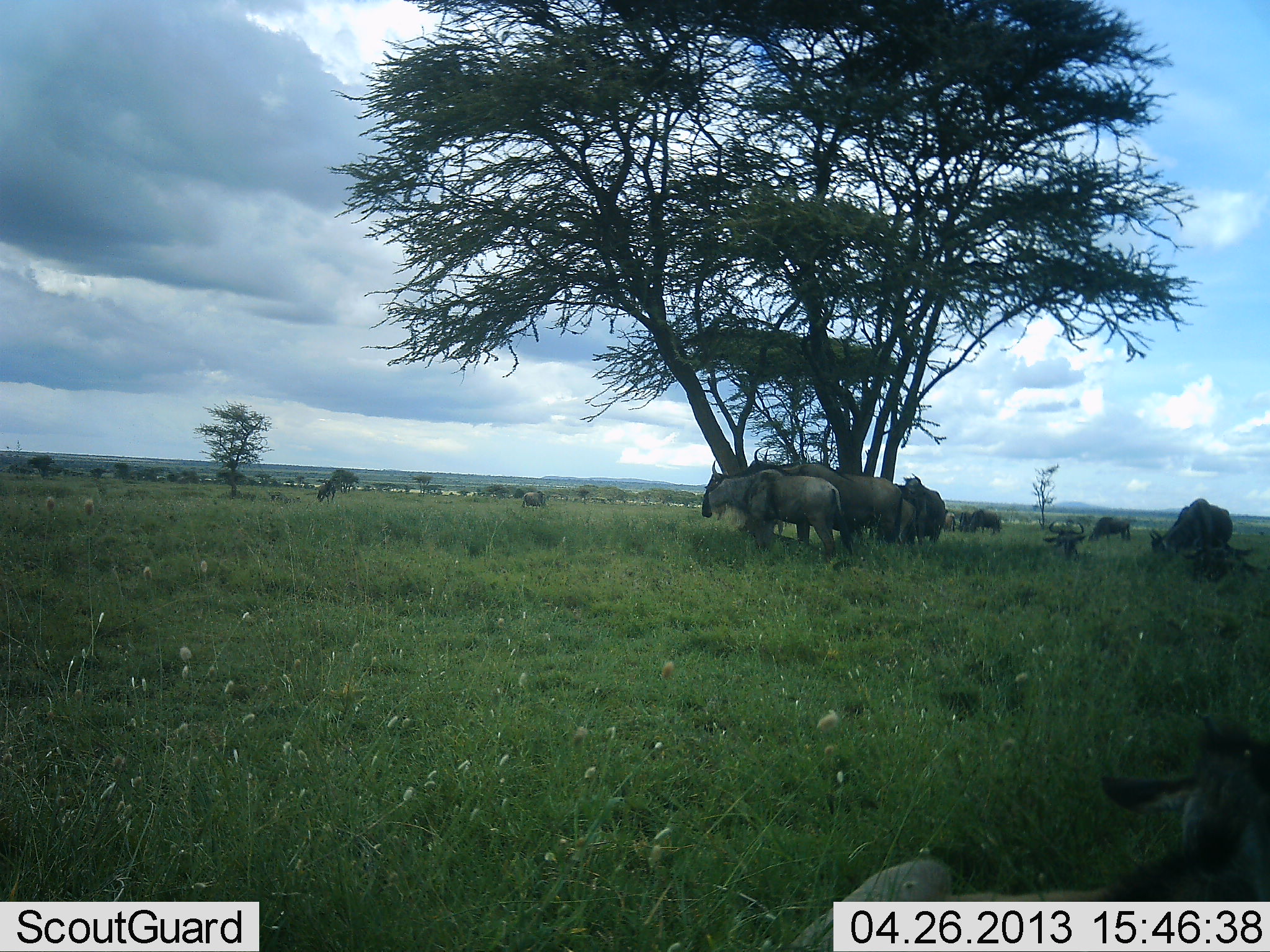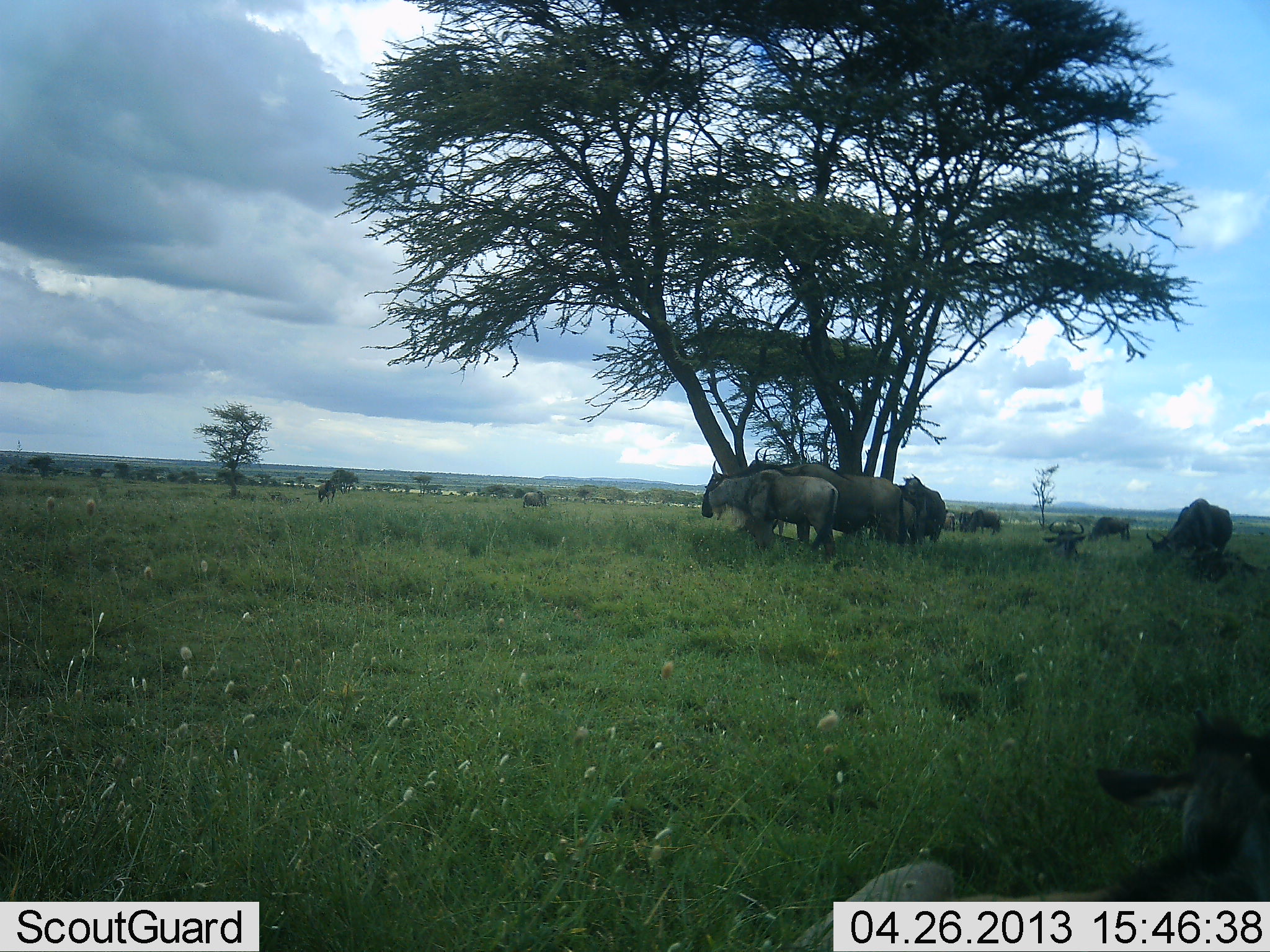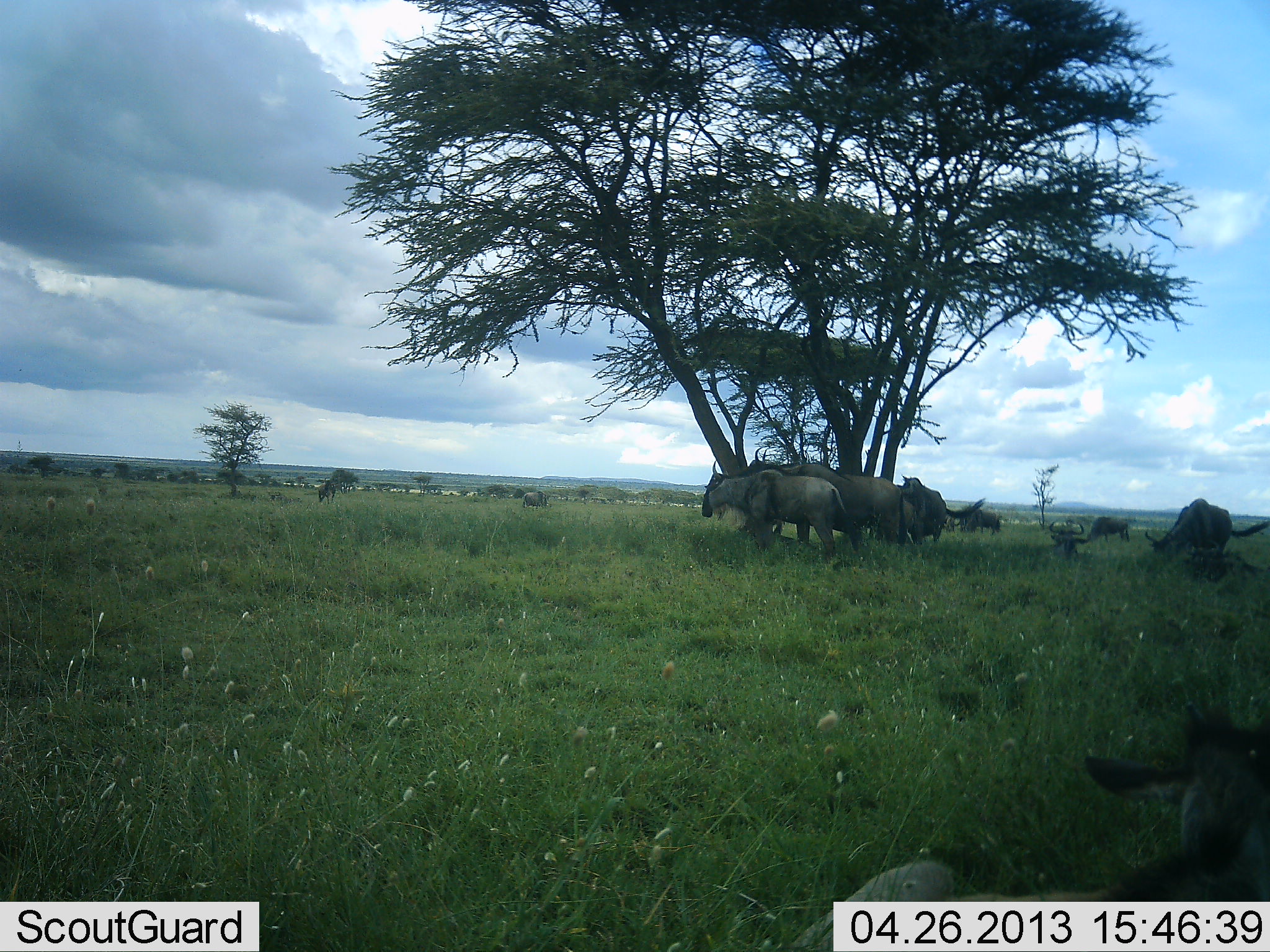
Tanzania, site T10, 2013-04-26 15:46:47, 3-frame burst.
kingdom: Animalia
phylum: Chordata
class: Mammalia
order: Artiodactyla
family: Bovidae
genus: Connochaetes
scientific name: Connochaetes taurinus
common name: blue wildebeest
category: wildebeest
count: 9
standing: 78%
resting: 87%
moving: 9%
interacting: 17%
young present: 26%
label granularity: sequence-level